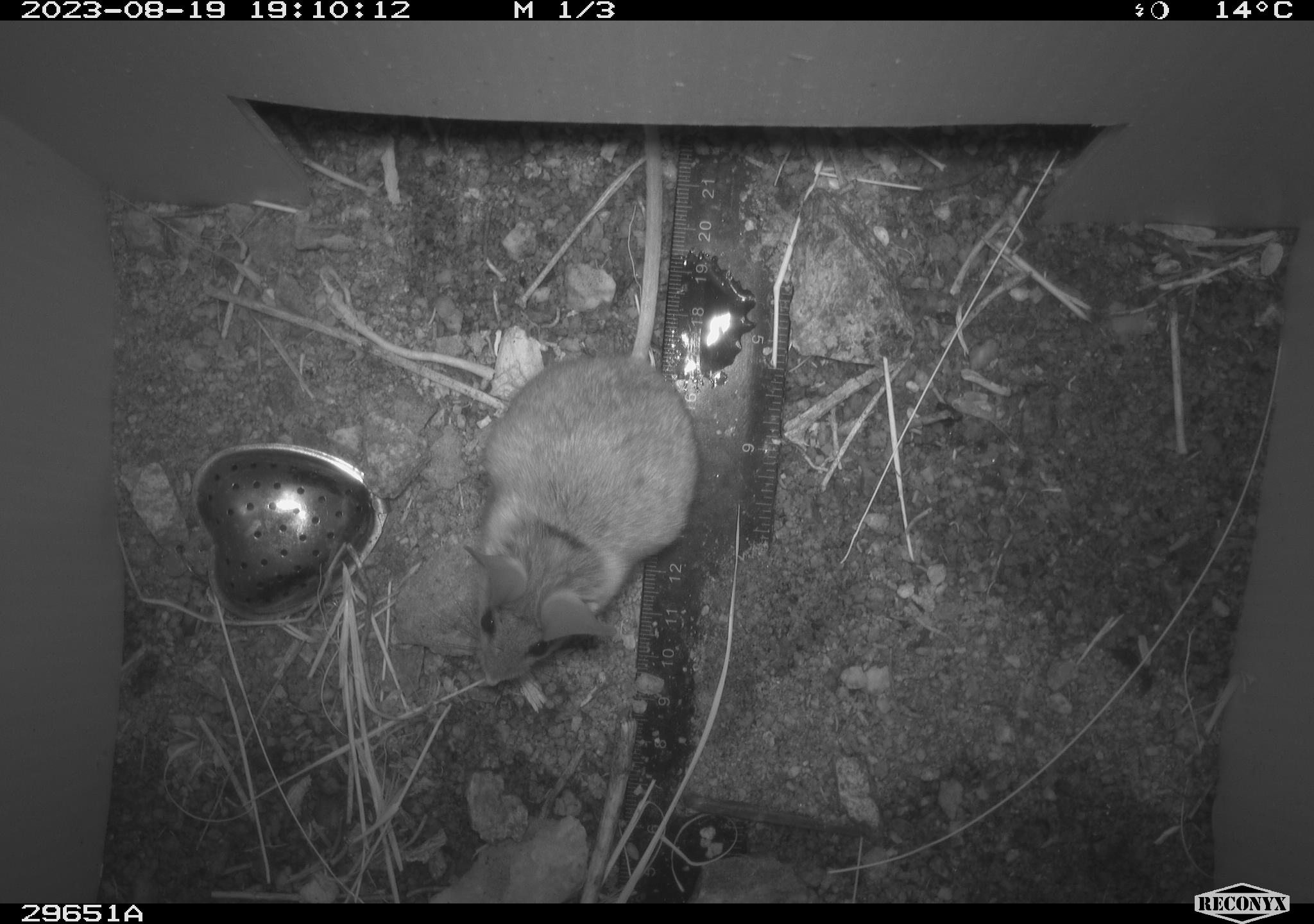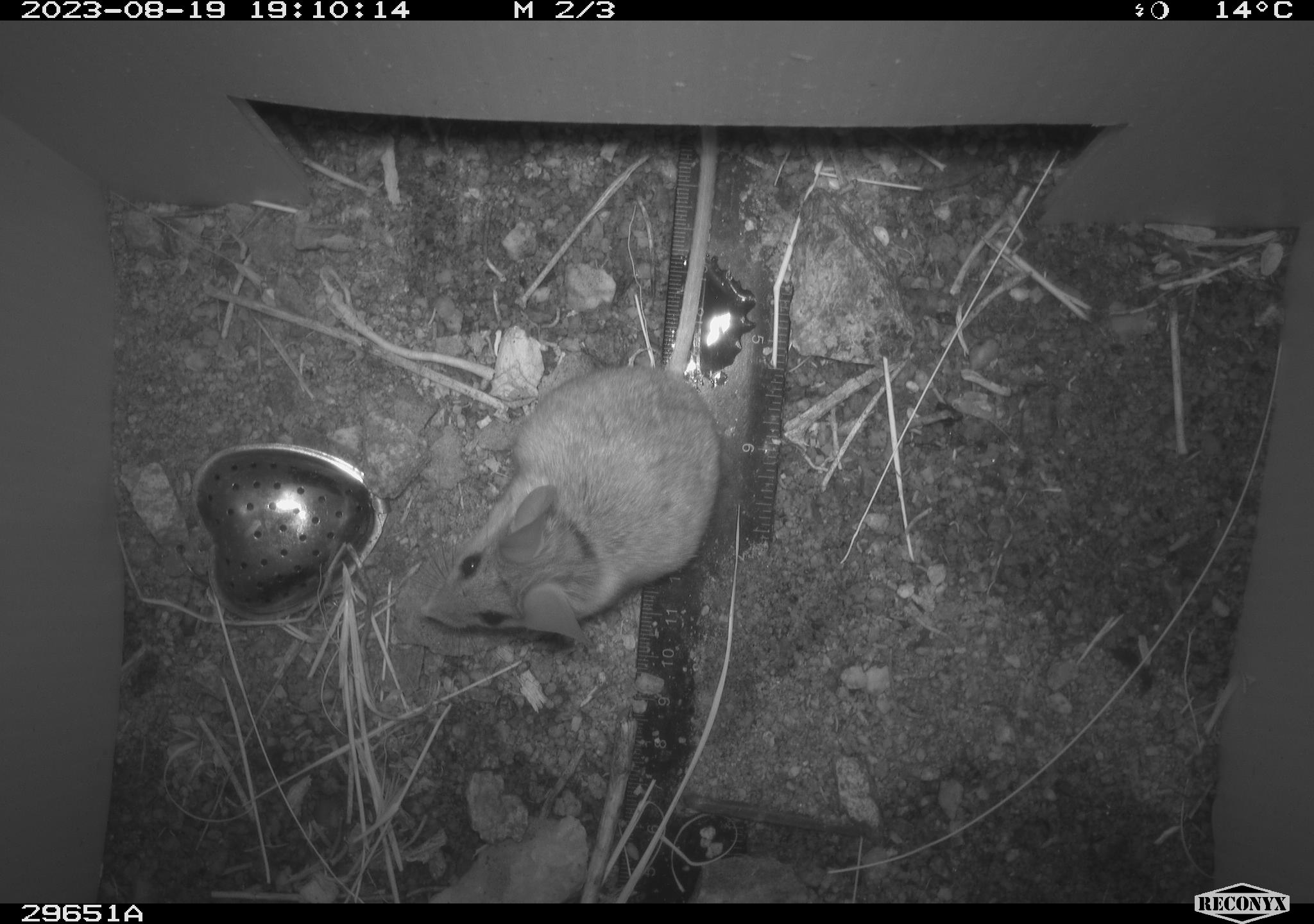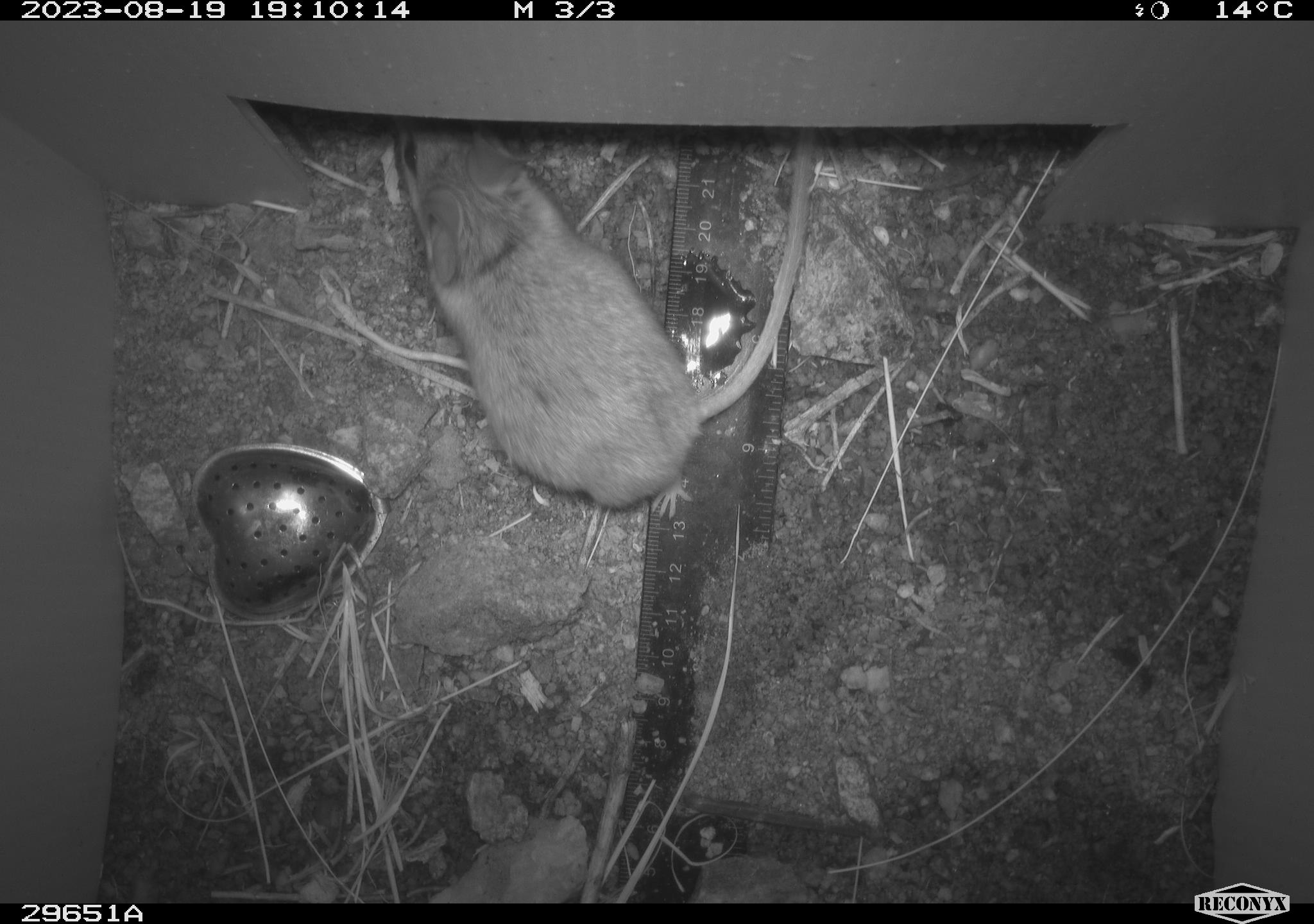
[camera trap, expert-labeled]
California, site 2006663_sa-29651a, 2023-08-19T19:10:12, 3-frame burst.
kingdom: Animalia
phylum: Chordata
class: Mammalia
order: Rodentia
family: Cricetidae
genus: Peromyscus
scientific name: Peromyscus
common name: deer mice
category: peromyscus species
Peromyscus species (deer mice) (Peromyscus).